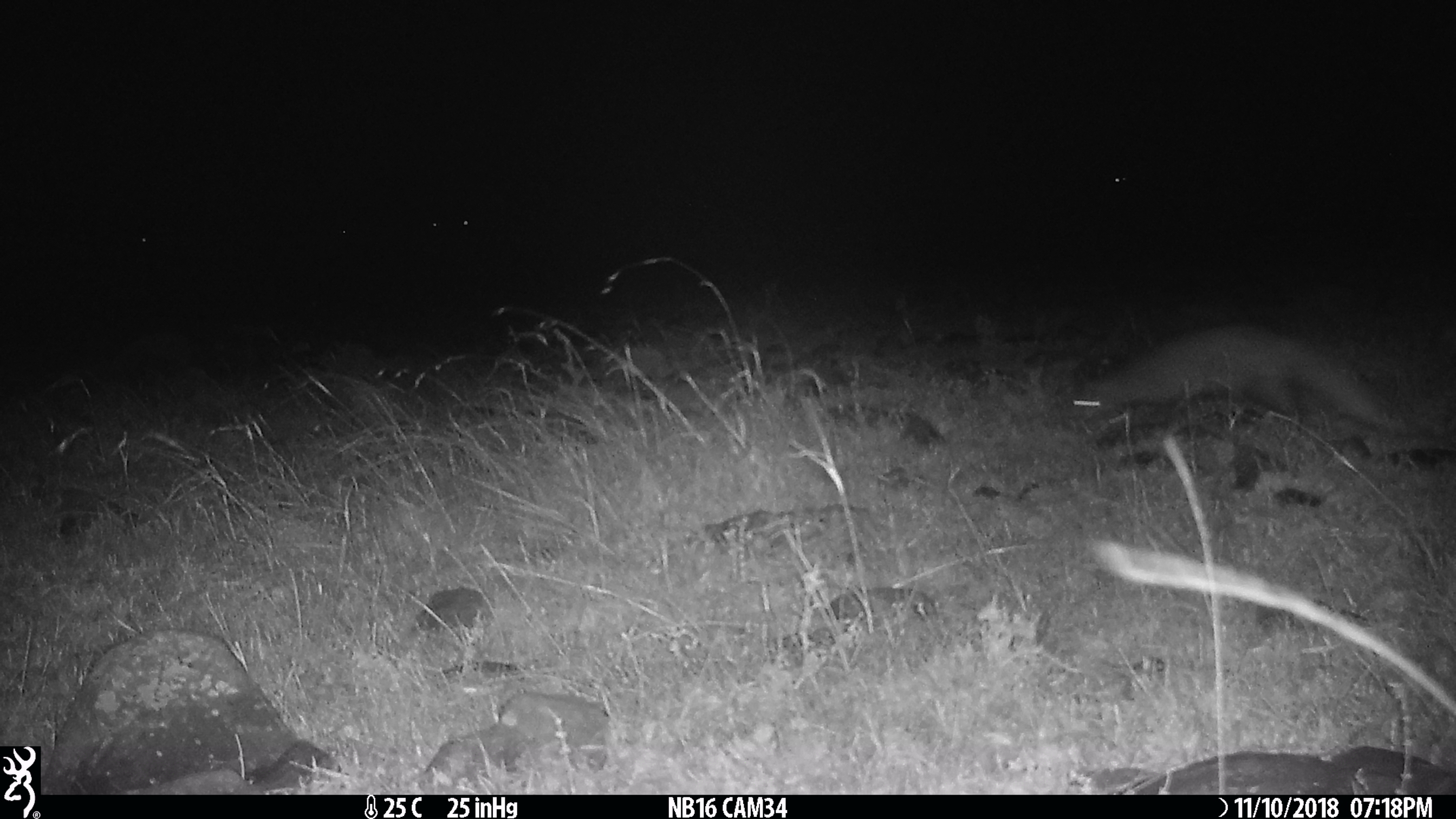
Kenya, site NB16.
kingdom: Animalia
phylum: Chordata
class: Mammalia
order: Carnivora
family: Herpestidae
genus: Ichneumia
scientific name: Ichneumia albicauda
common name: white-tailed mongoose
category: mongoose white tailed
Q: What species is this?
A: Mongoose white tailed (white-tailed mongoose) (Ichneumia albicauda).